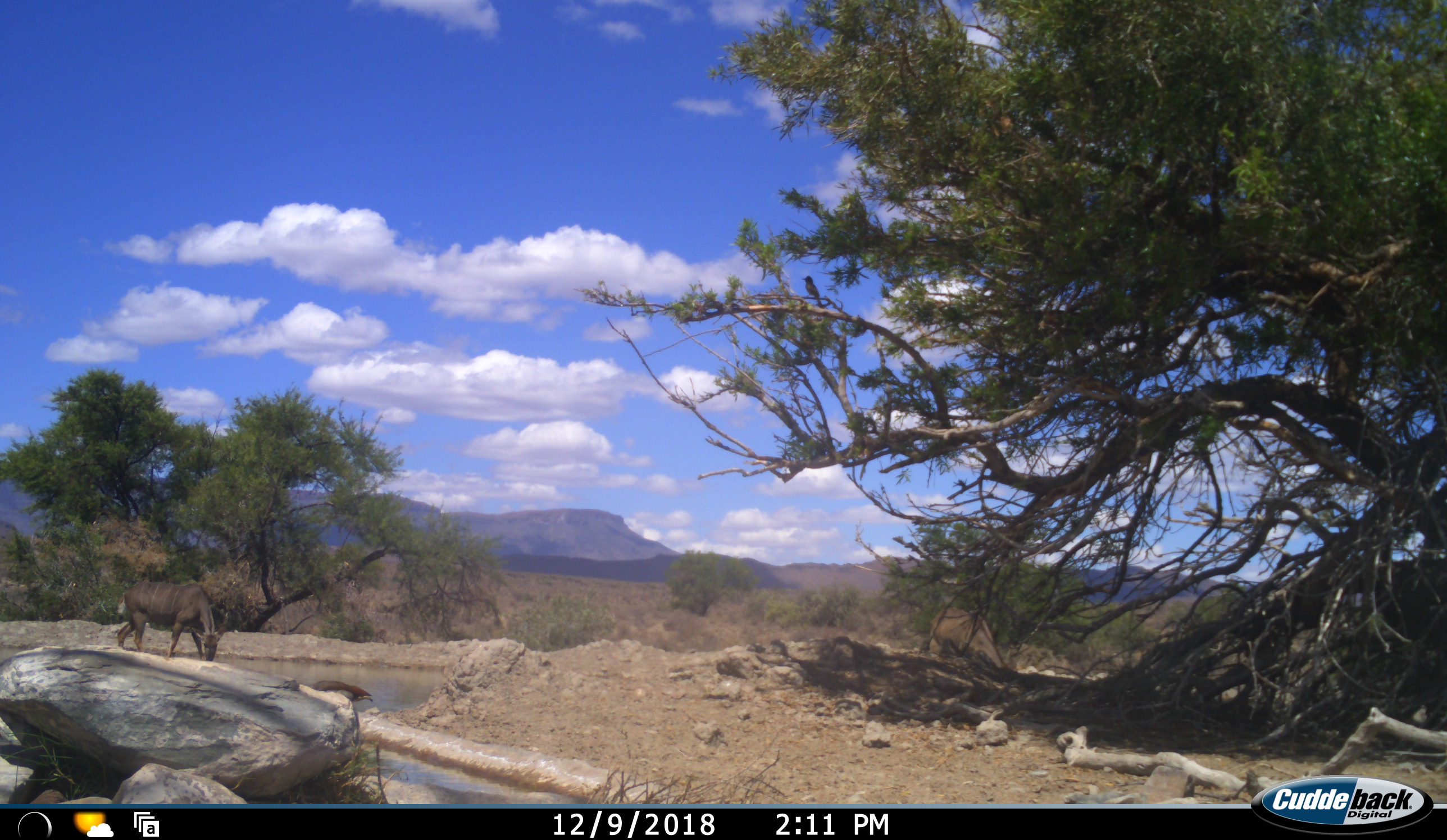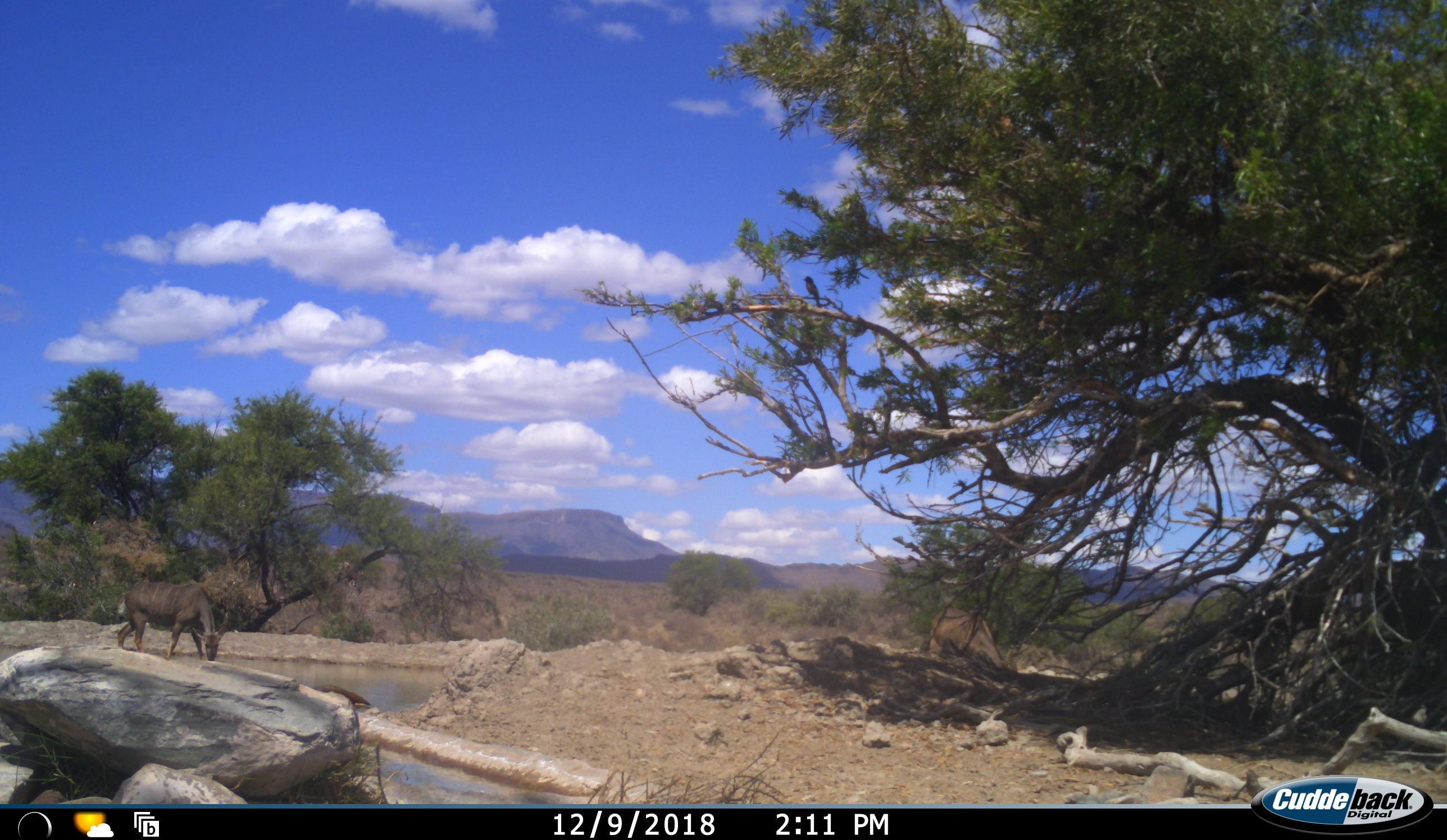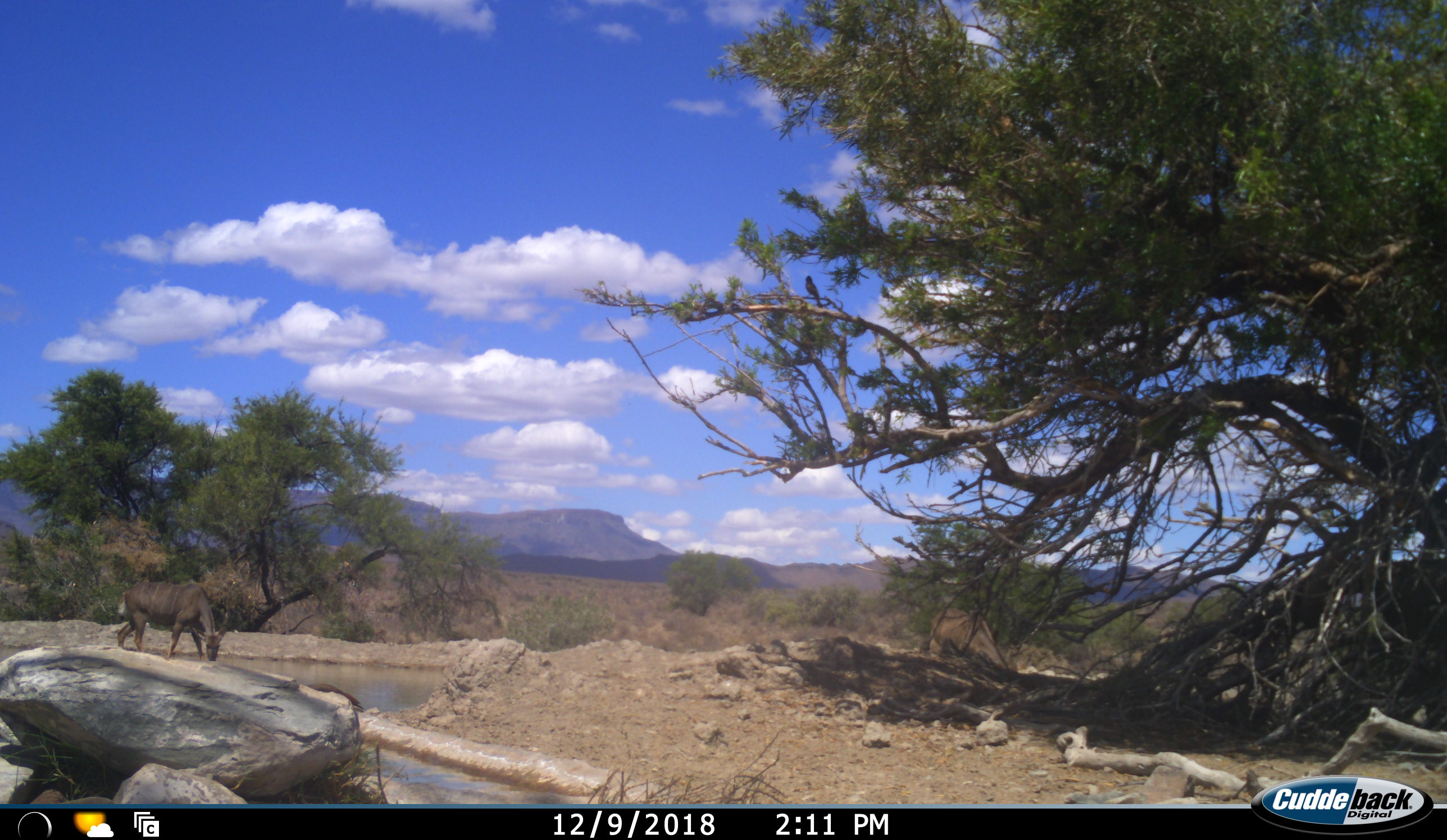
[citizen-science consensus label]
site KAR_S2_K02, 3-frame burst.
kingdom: Animalia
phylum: Chordata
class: Mammalia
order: Artiodactyla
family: Bovidae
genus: Tragelaphus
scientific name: Tragelaphus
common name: kudu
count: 1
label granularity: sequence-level